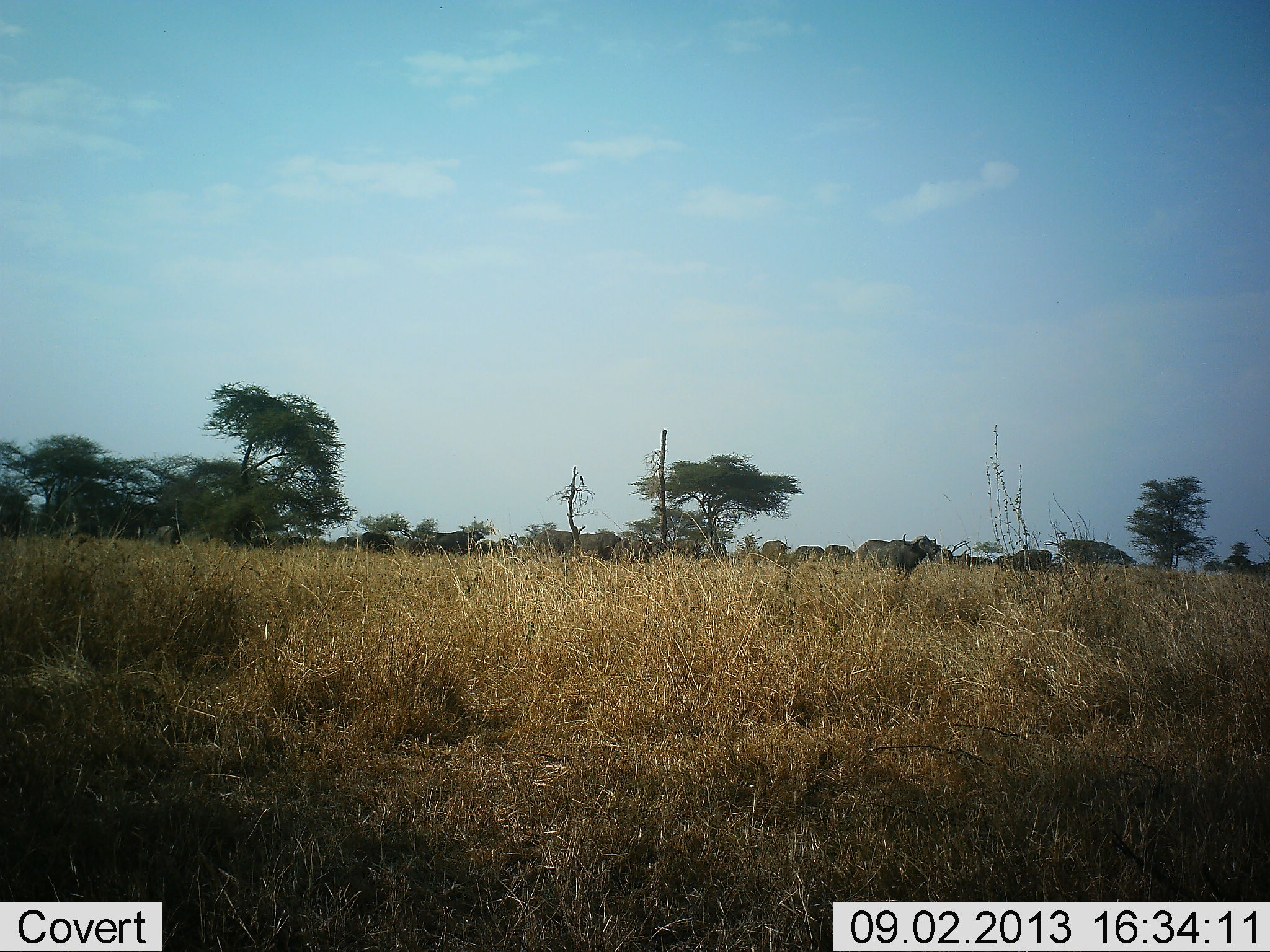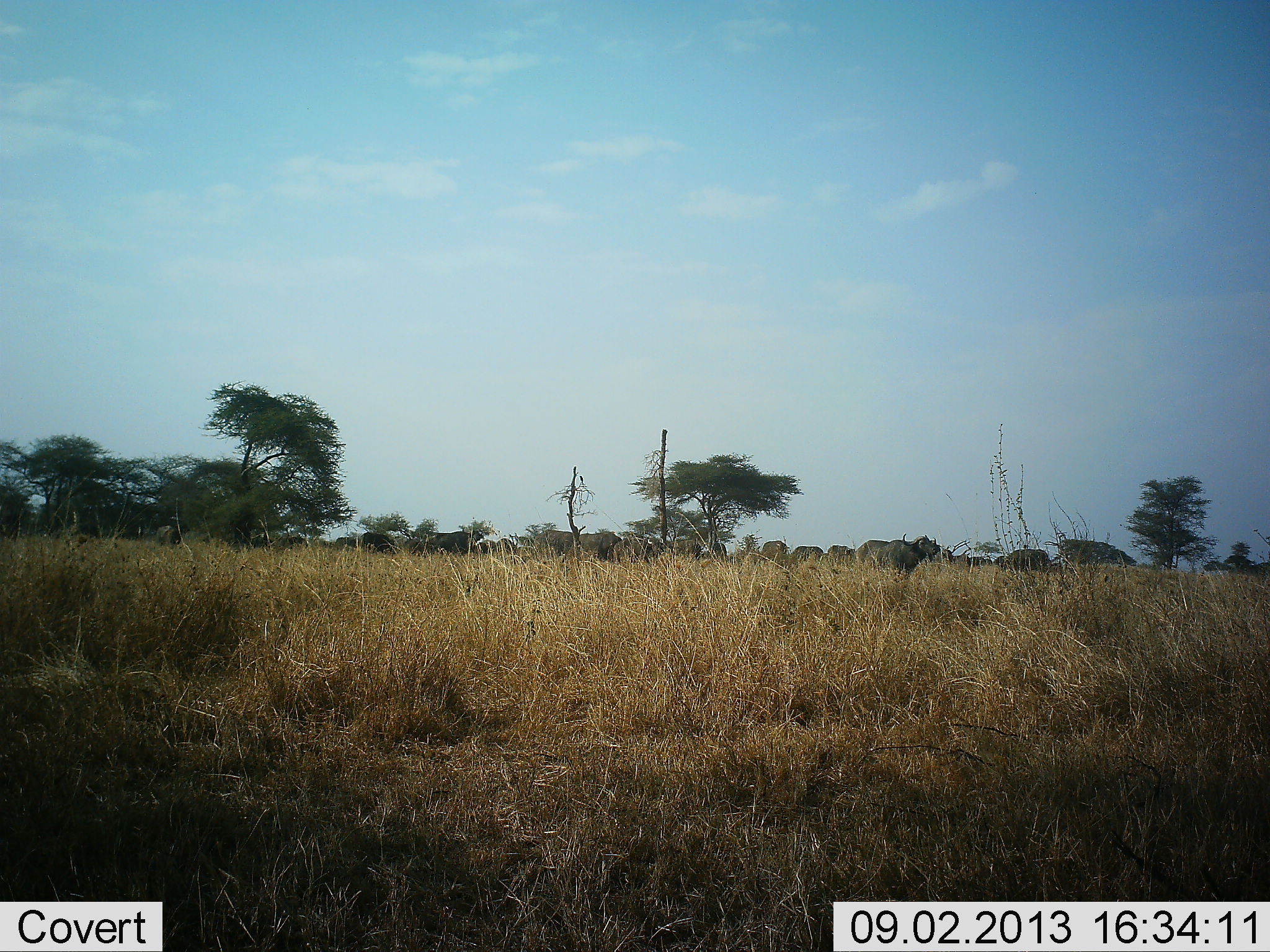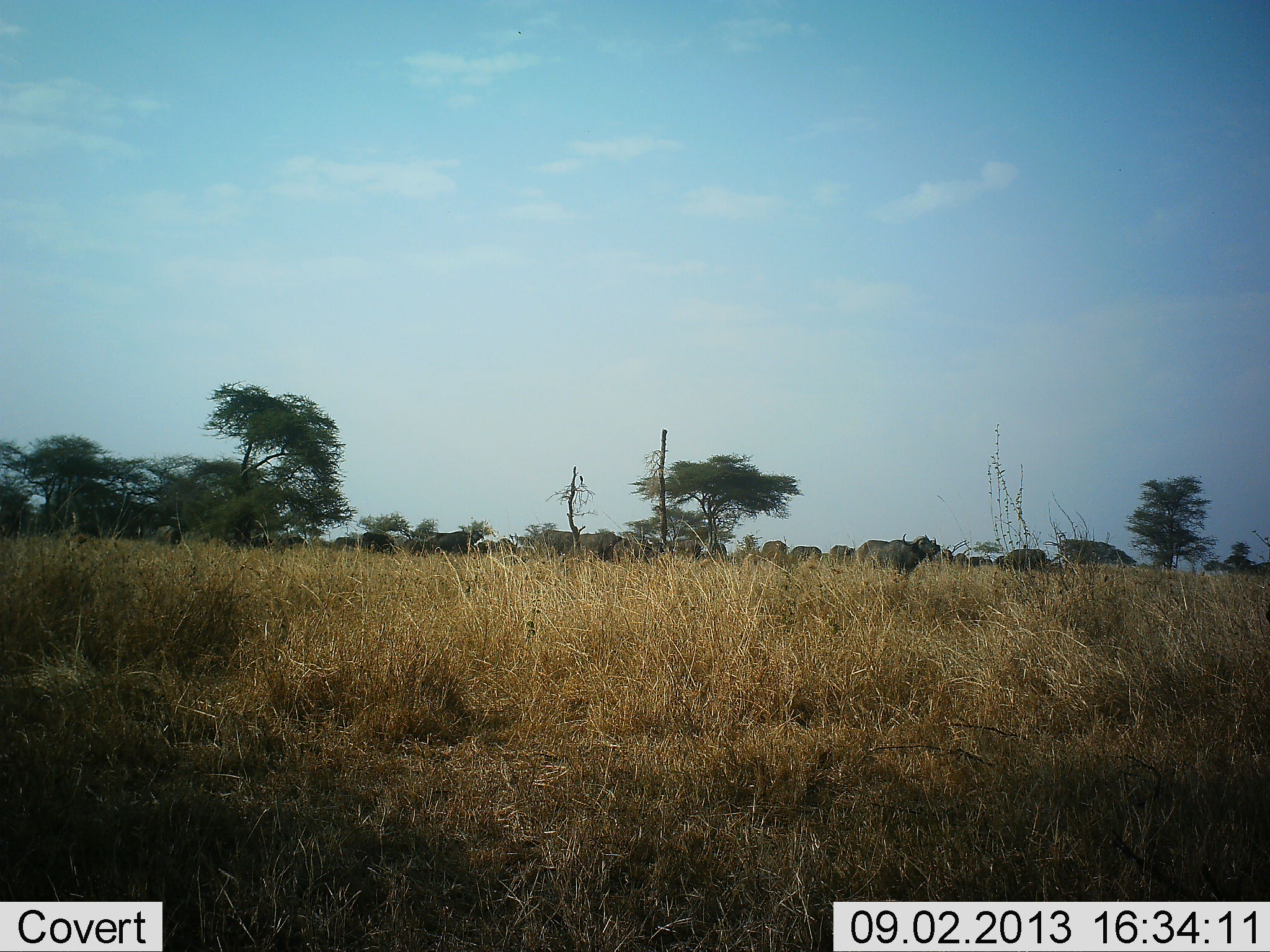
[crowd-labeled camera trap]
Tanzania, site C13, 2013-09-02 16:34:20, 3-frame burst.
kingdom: Animalia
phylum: Chordata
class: Mammalia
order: Artiodactyla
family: Bovidae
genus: Syncerus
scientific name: Syncerus caffer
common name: cape buffalo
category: buffalo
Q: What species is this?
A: Buffalo (cape buffalo) (Syncerus caffer).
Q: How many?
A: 11-50.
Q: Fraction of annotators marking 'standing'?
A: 69%.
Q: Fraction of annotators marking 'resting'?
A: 0%.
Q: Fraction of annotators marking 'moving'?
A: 31%.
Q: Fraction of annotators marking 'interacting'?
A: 0%.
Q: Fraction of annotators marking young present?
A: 0%.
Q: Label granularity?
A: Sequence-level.